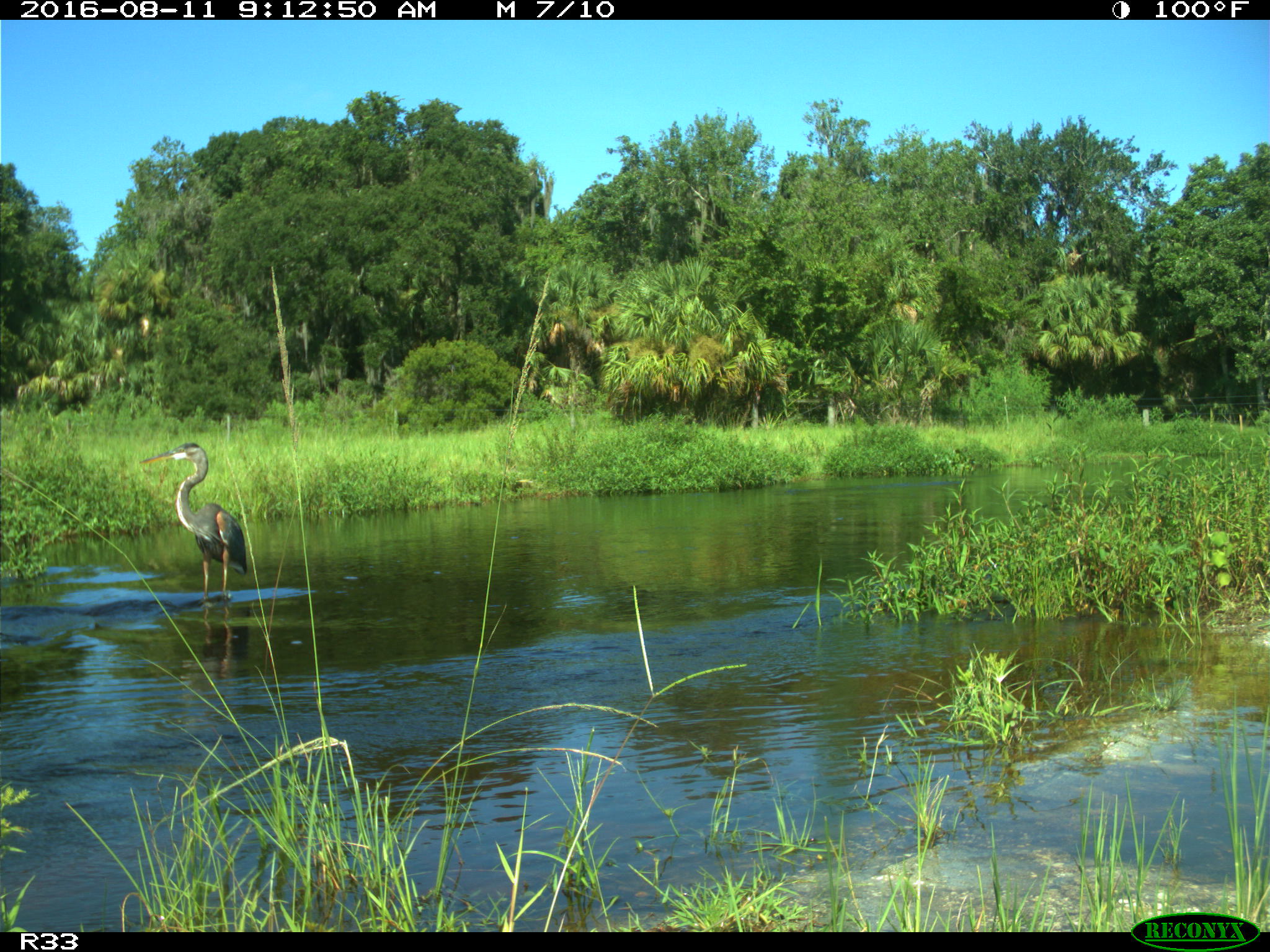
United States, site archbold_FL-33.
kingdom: Animalia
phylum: Chordata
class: Aves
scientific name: Aves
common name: birds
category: unidentified bird